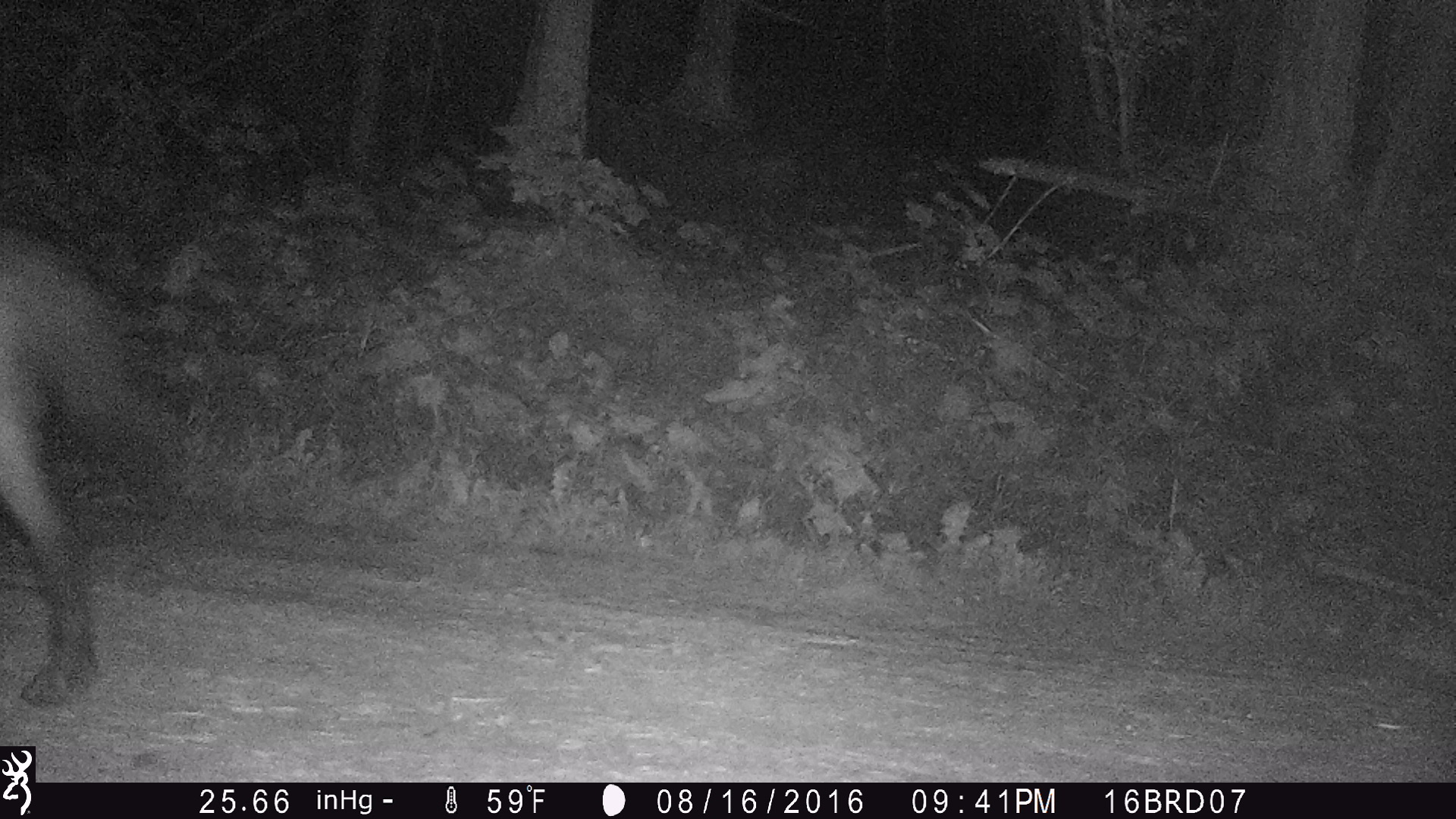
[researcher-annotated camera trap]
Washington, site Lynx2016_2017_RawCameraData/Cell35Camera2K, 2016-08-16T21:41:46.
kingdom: Animalia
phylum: Chordata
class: Mammalia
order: Carnivora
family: Canidae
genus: Canis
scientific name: Canis lupus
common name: gray wolf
Canis lupus (gray wolf). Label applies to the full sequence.